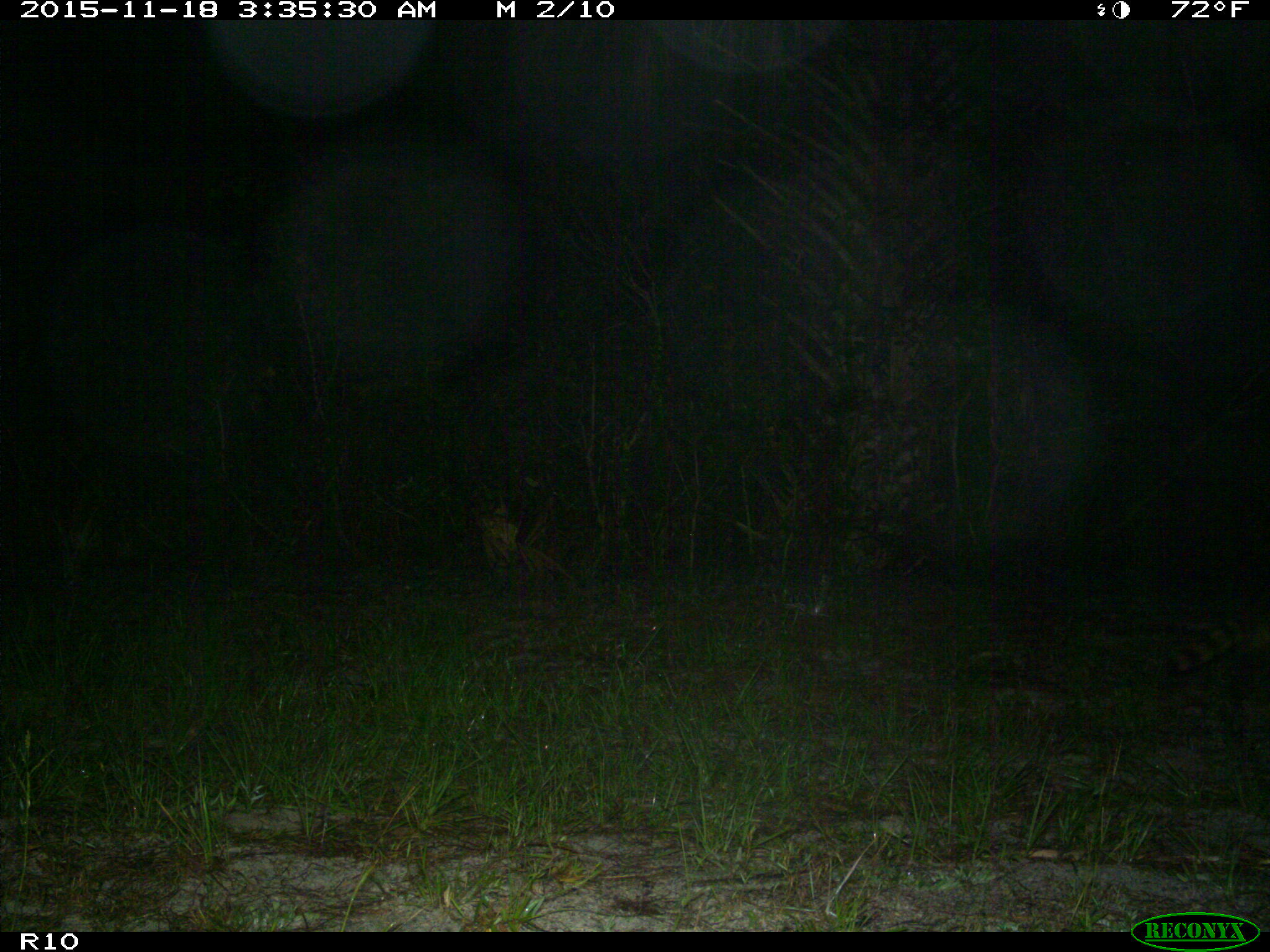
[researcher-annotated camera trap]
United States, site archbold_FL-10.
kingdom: Animalia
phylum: Chordata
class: Mammalia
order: Carnivora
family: Procyonidae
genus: Procyon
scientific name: Procyon lotor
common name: common raccoon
Procyon lotor (common raccoon).